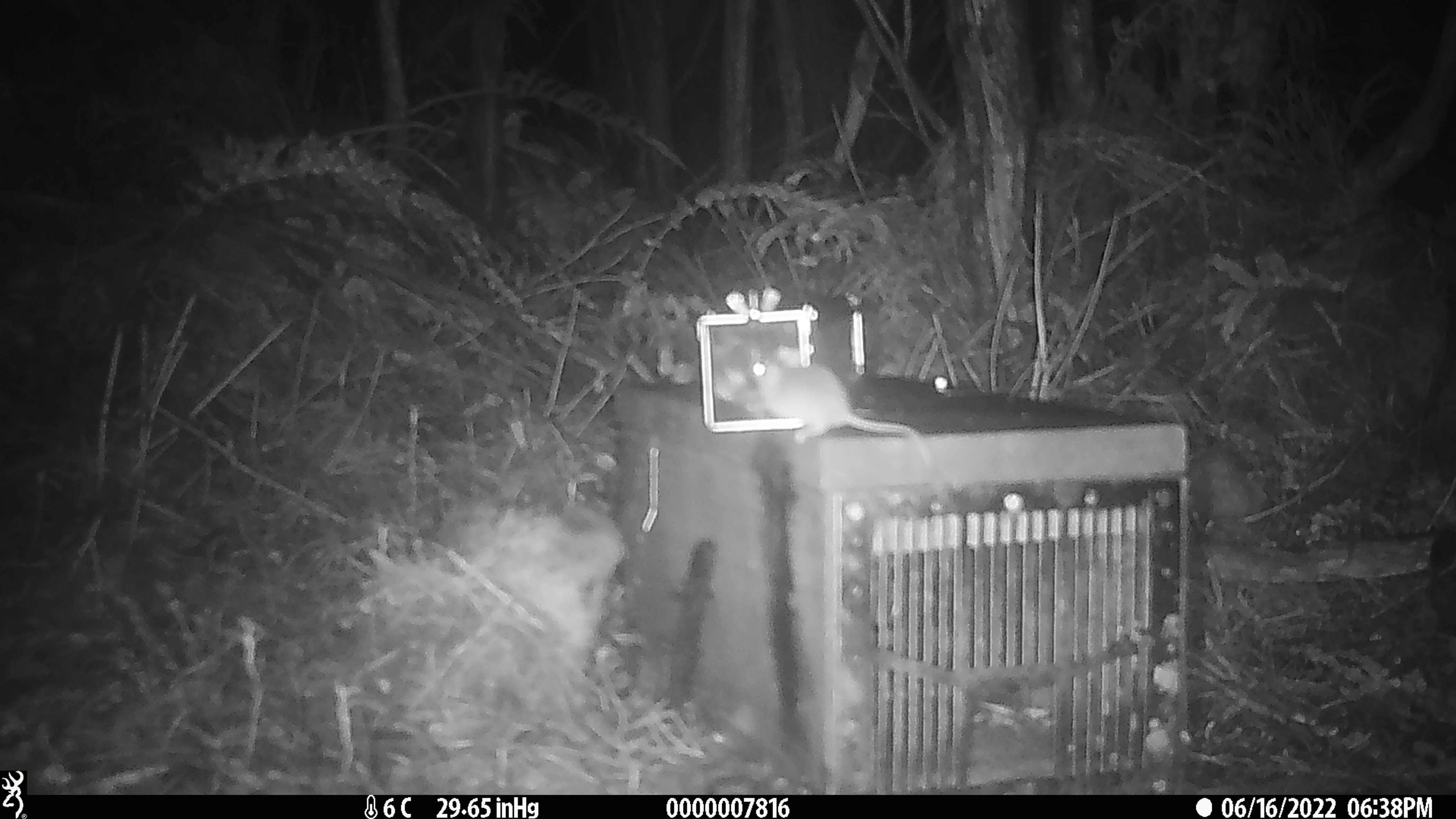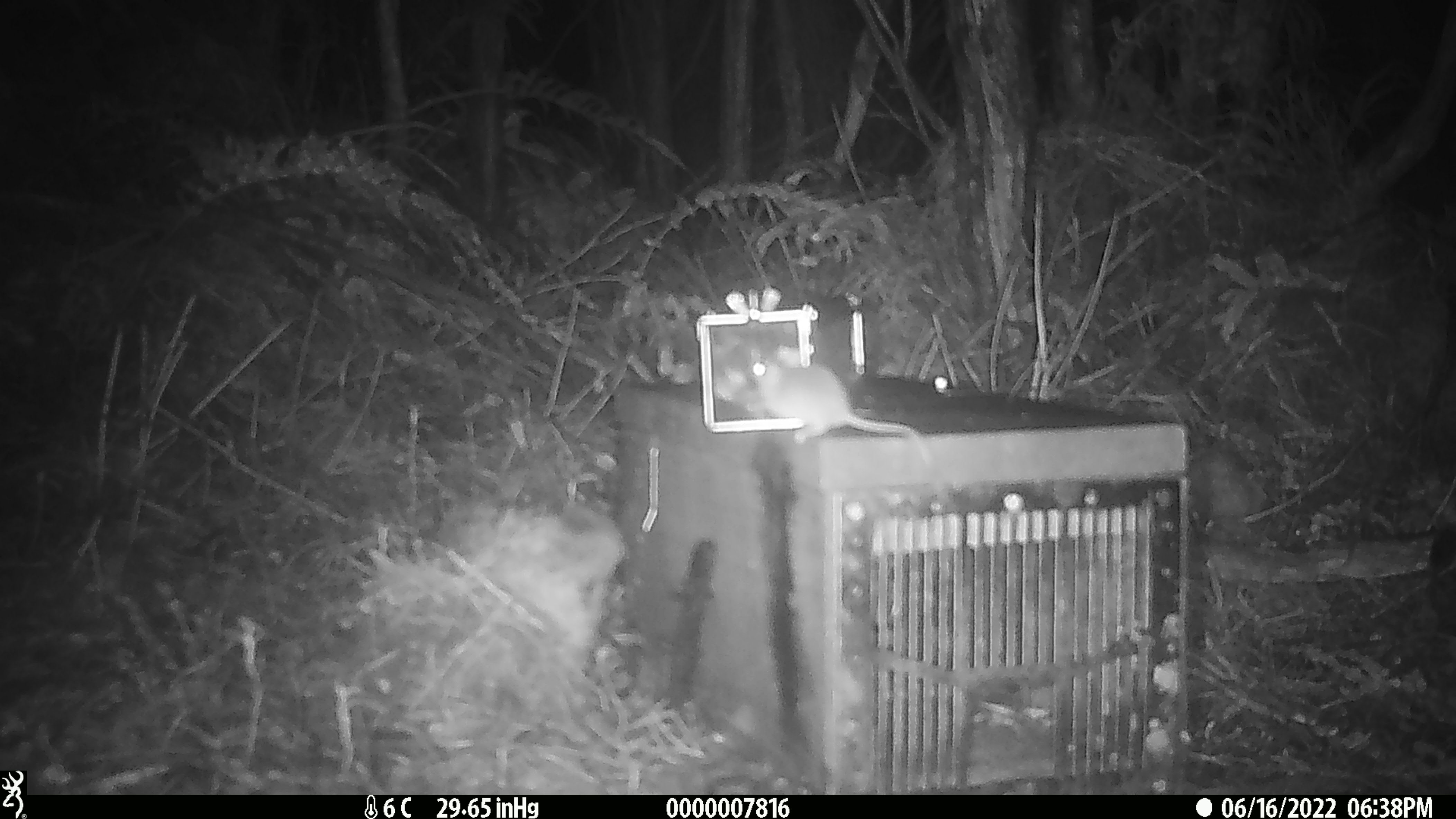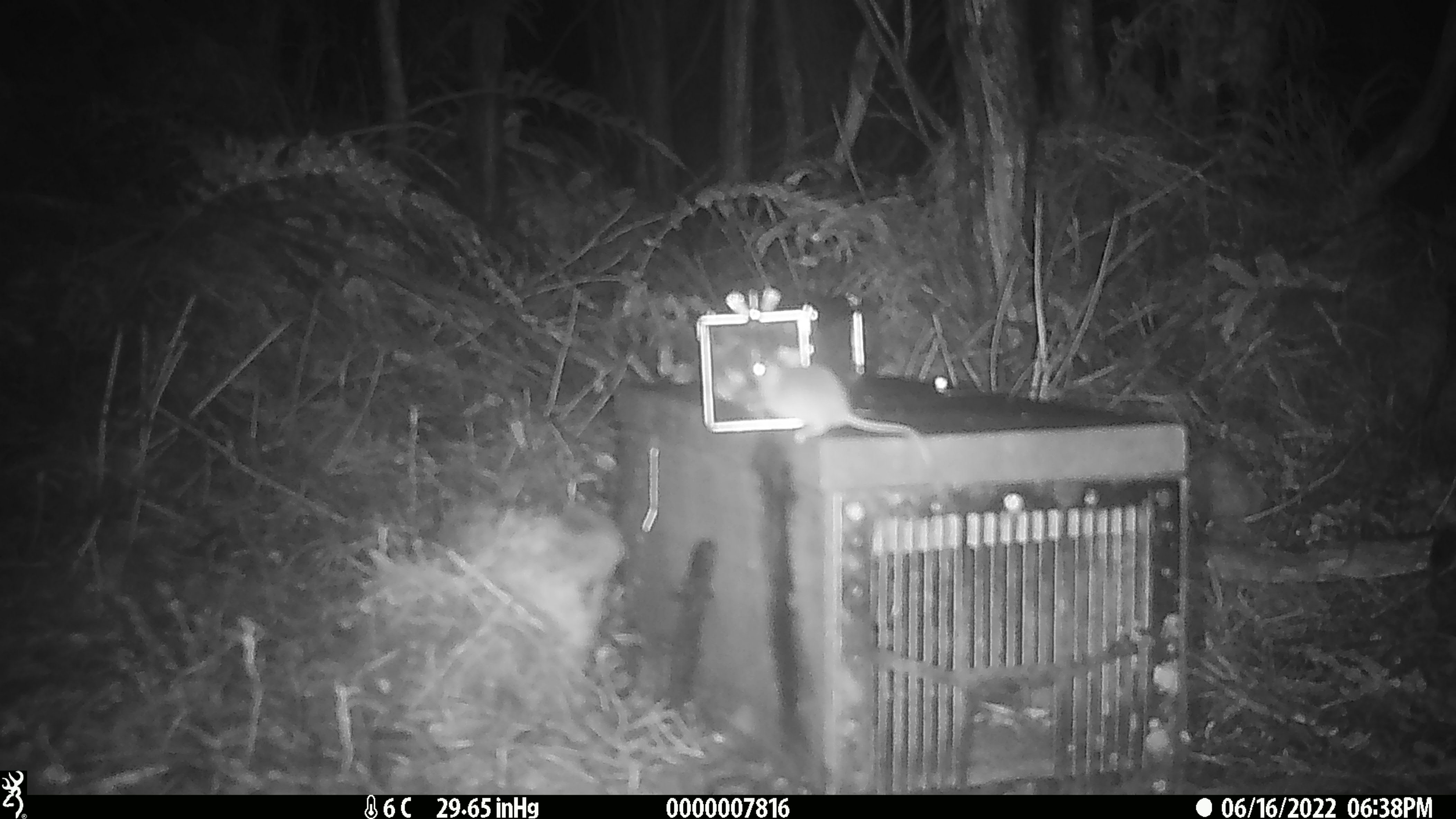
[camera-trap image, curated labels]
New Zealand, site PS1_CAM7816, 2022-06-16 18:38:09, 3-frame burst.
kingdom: Animalia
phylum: Chordata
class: Mammalia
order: Rodentia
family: Muridae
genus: Mus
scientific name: Mus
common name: mouse